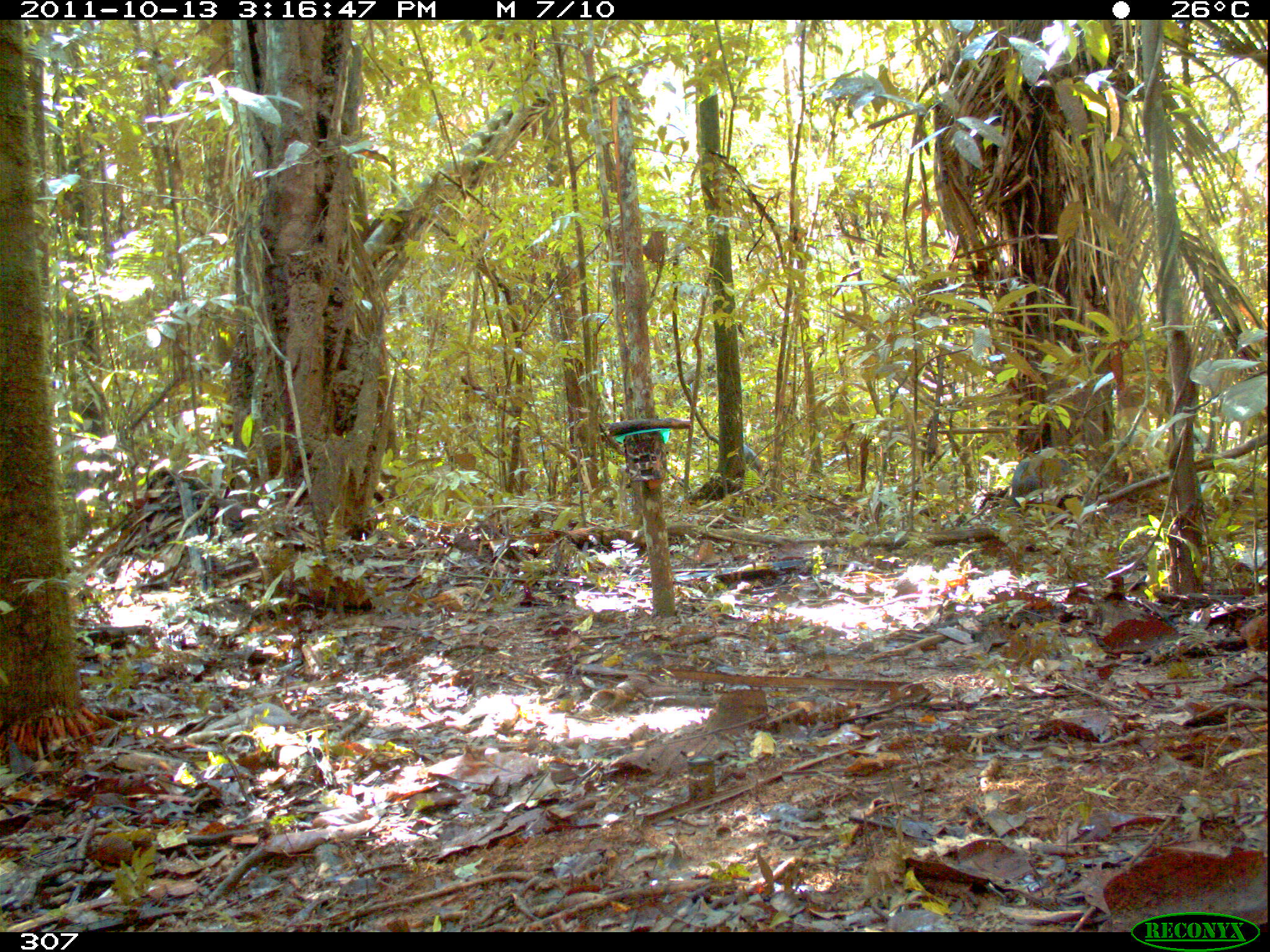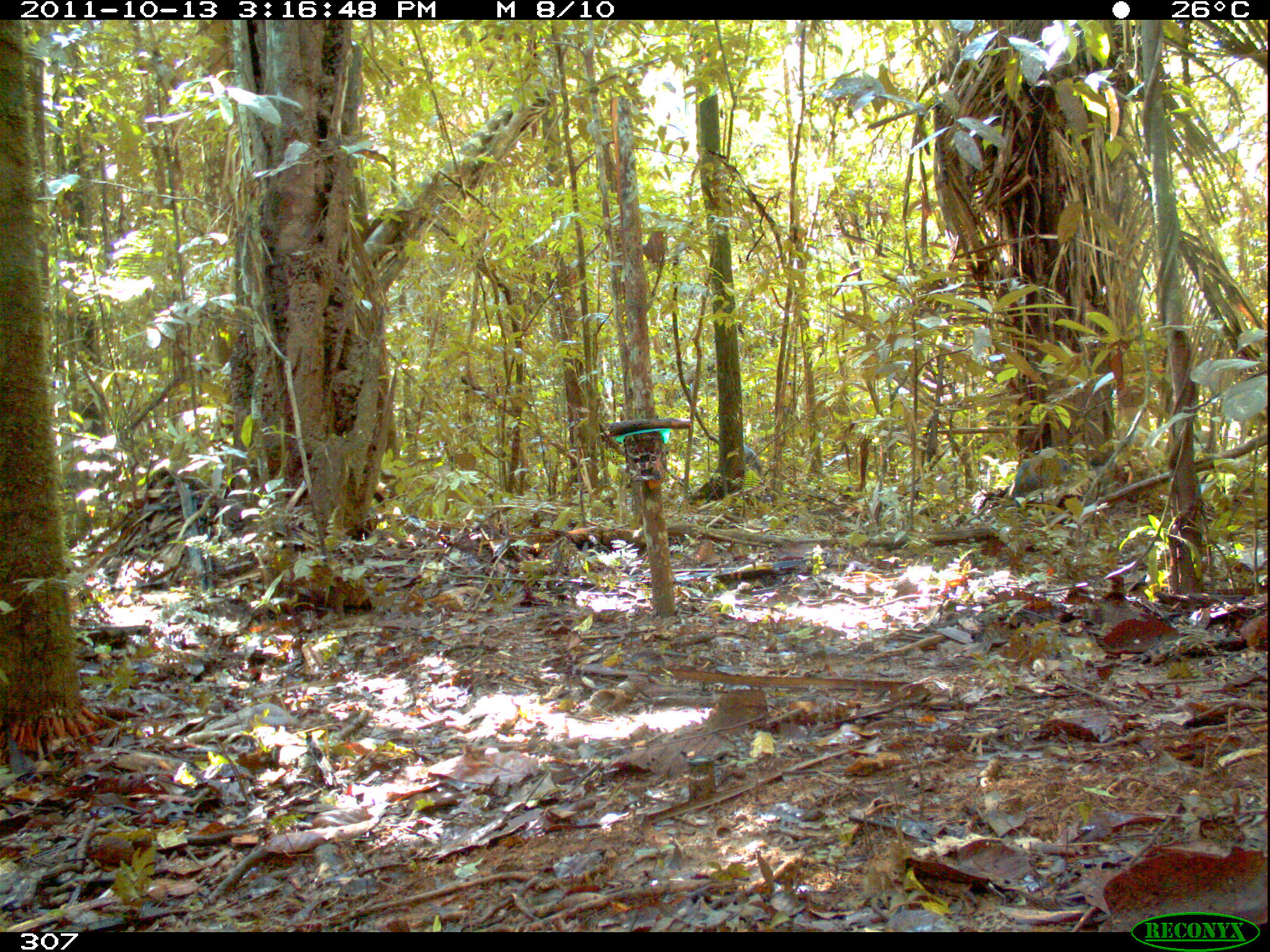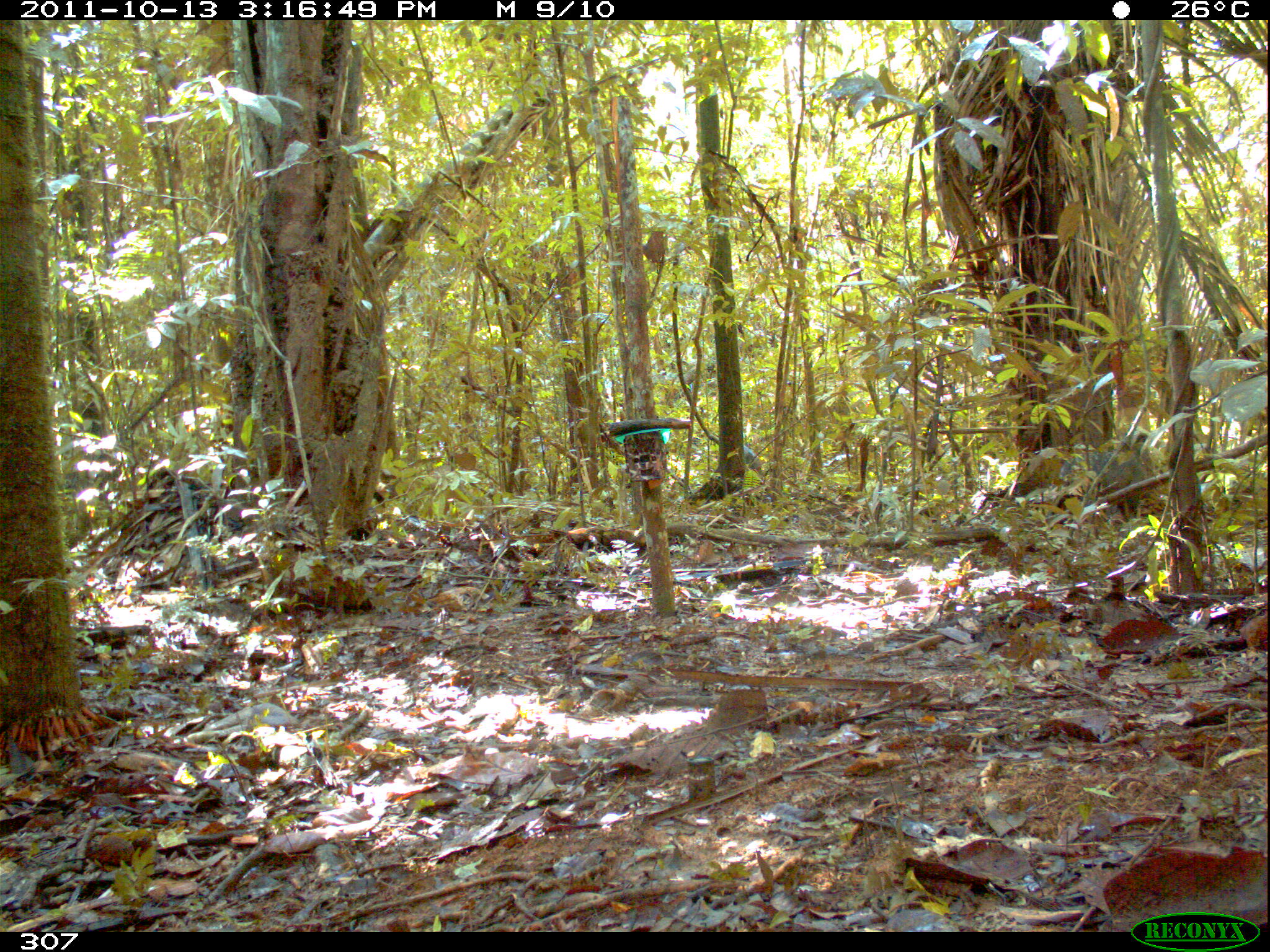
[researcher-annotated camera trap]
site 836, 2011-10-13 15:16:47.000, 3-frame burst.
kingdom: Animalia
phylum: Chordata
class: Mammalia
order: Artiodactyla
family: Tayassuidae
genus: Pecari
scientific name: Pecari tajacu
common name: collared peccary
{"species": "Pecari tajacu (collared peccary)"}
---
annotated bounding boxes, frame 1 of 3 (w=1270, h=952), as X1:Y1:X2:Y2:
pecari tajacu: 1010:447:1094:523; 743:443:763:479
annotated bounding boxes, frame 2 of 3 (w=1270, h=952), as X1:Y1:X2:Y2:
pecari tajacu: 1013:446:1096:514; 743:444:764:483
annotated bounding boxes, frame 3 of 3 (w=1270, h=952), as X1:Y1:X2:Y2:
pecari tajacu: 1059:430:1155:525; 742:445:763:479